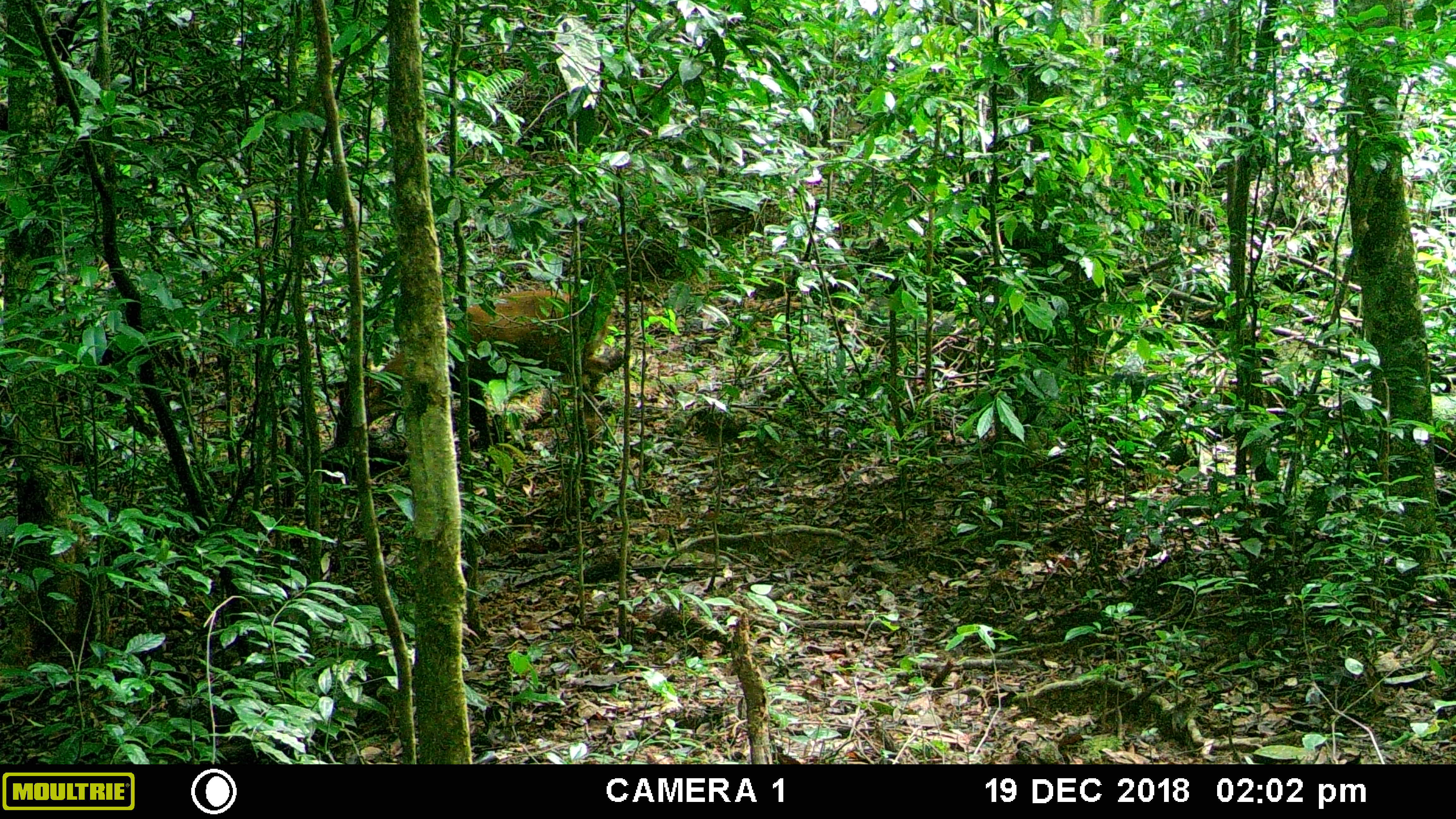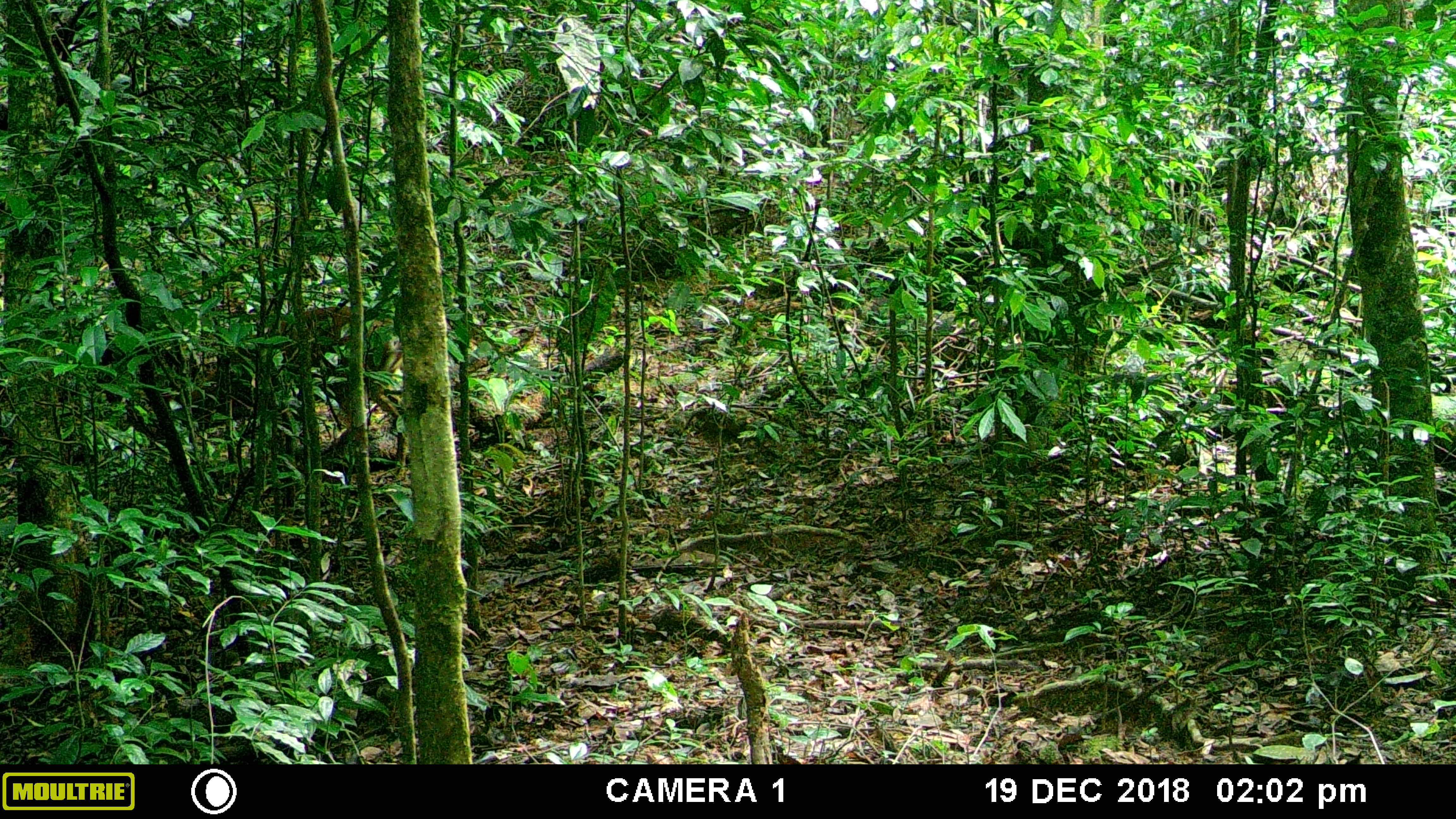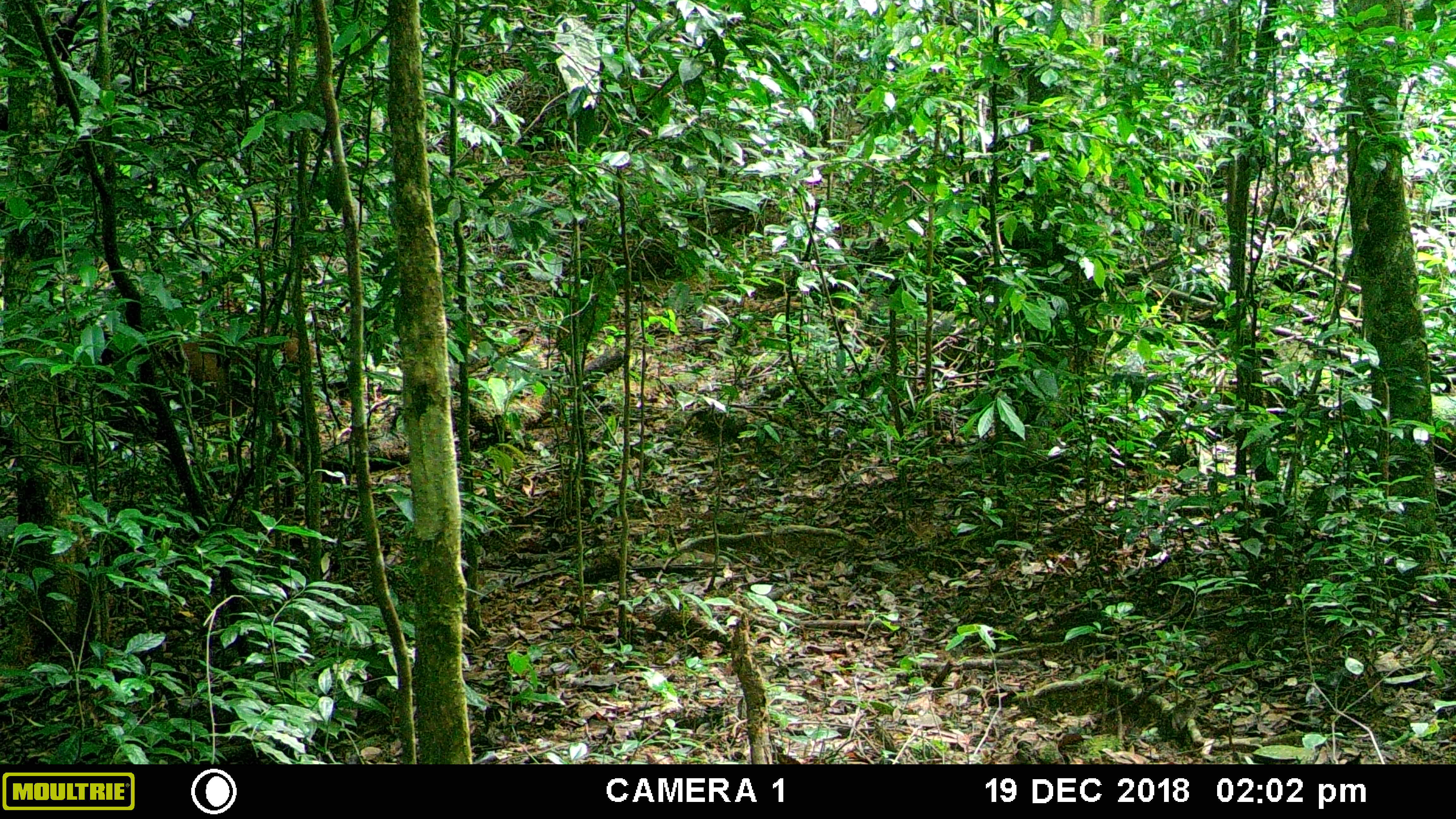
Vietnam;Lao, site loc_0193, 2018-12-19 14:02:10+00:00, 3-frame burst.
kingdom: Animalia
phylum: Chordata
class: Mammalia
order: Artiodactyla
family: Cervidae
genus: Muntiacus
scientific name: Muntiacus vuquangensis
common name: large-antlered muntjac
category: large antlered muntjac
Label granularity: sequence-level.